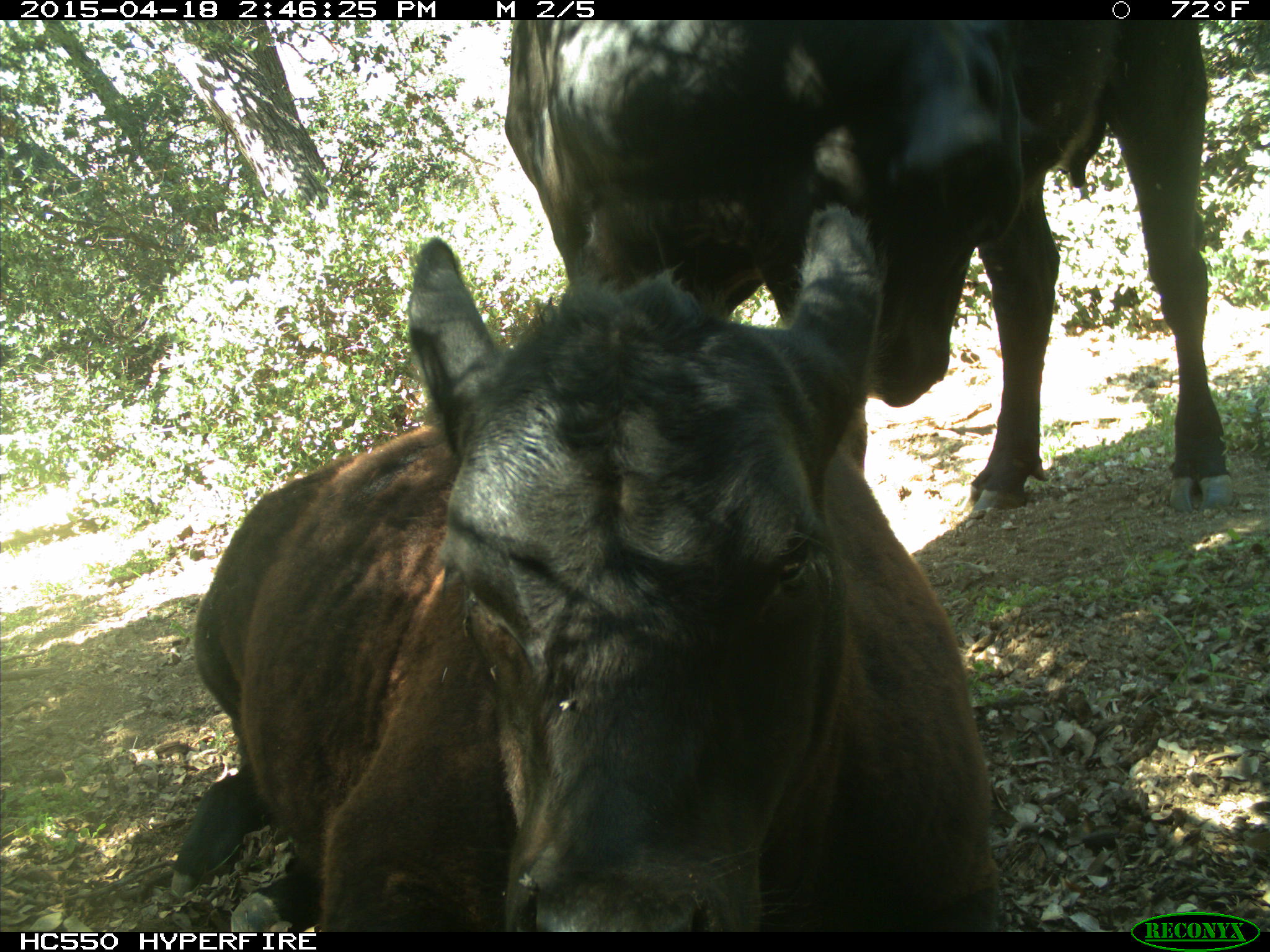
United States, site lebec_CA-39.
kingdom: Animalia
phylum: Chordata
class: Mammalia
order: Artiodactyla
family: Bovidae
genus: Bos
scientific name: Bos taurus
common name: domestic cow